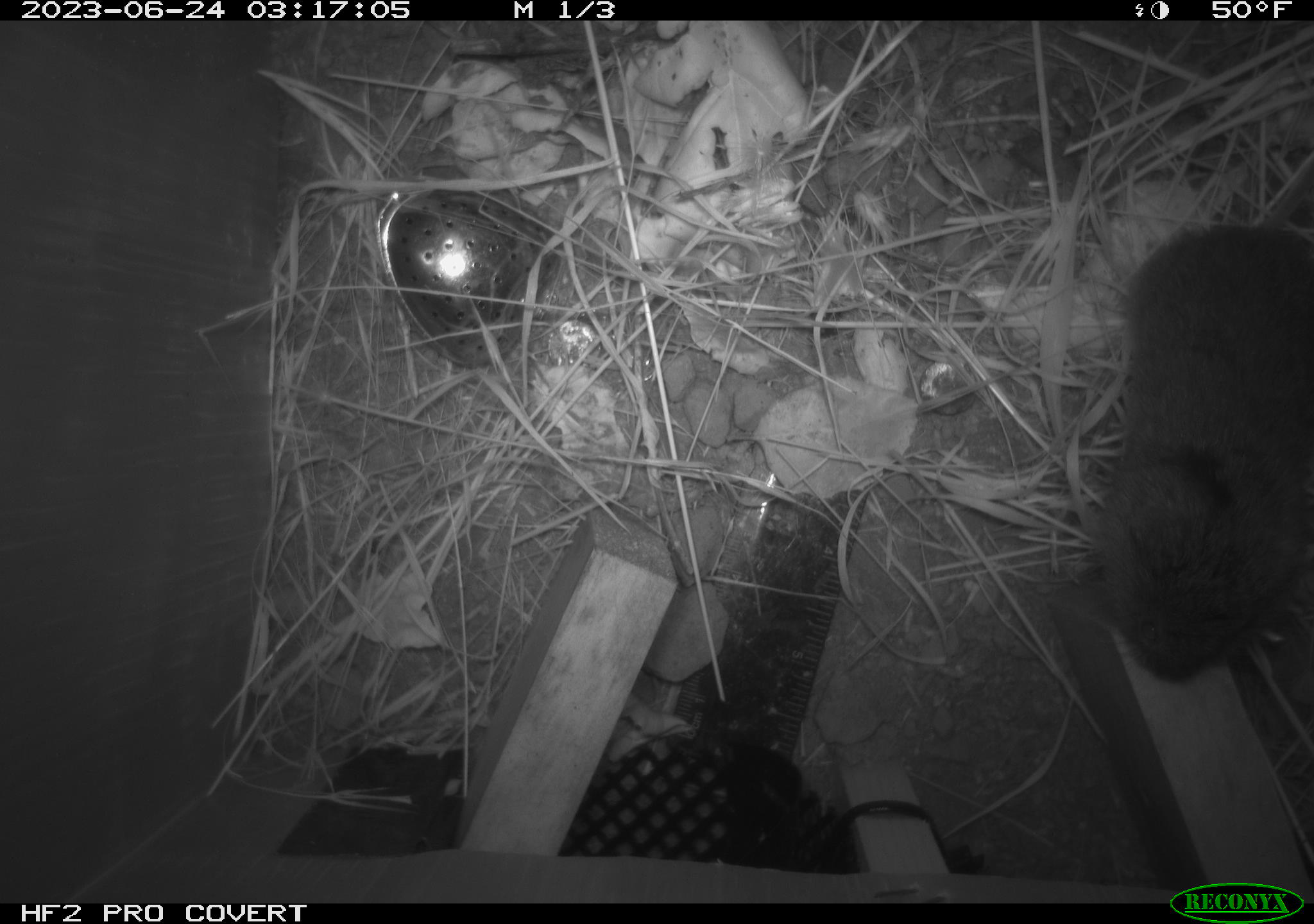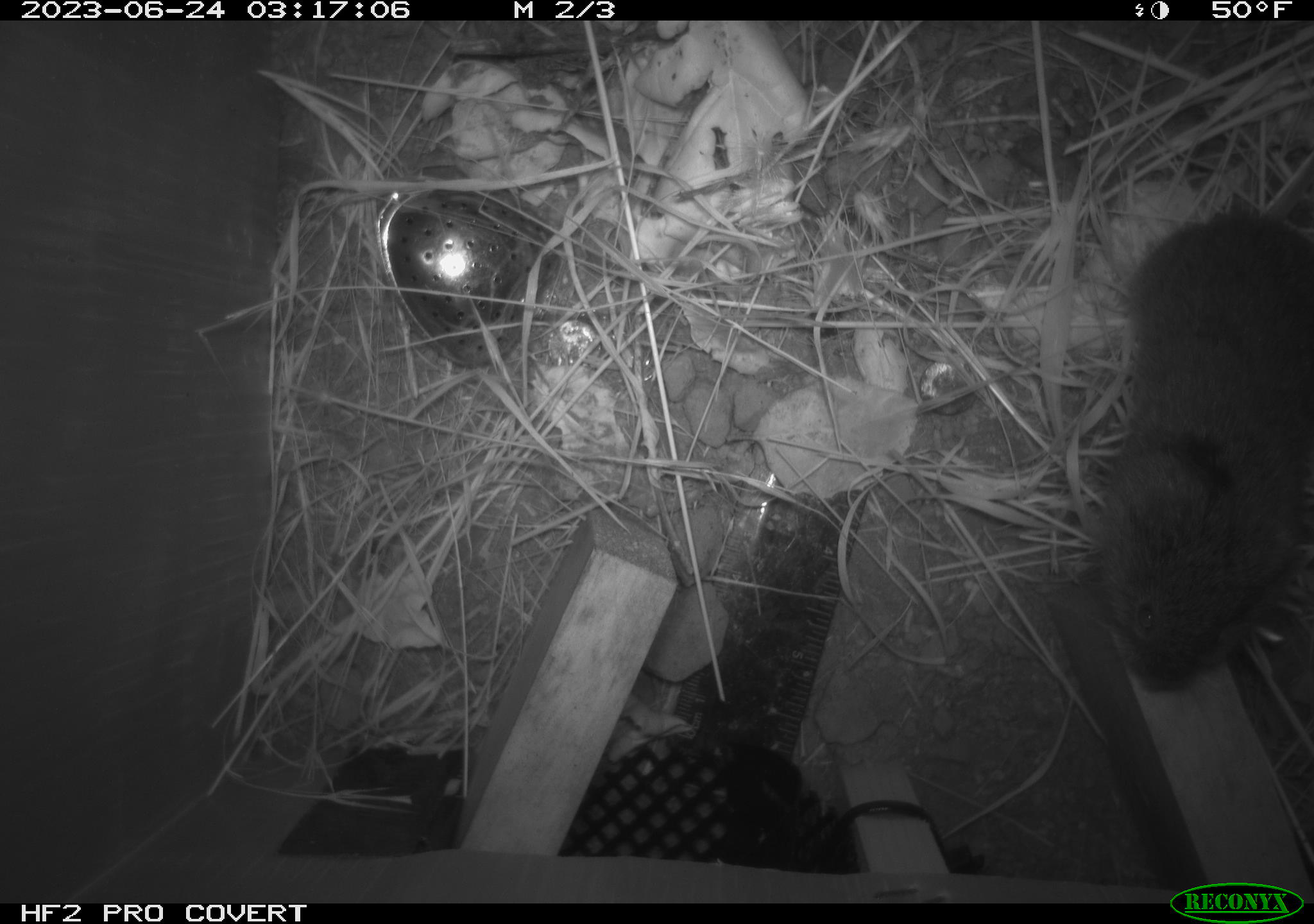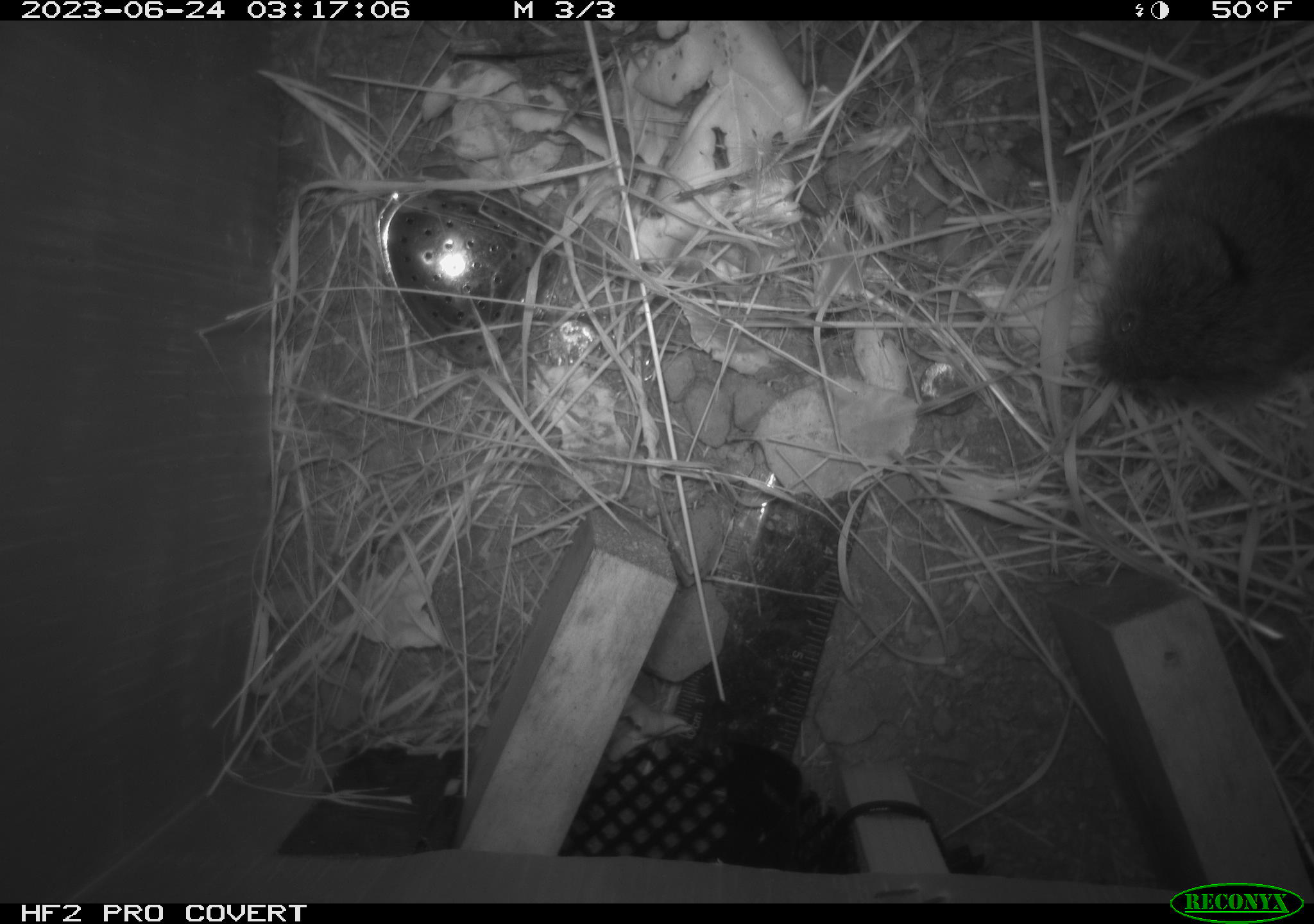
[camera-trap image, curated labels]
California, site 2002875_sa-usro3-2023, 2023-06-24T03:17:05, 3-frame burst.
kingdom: Animalia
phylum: Chordata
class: Mammalia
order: Rodentia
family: Cricetidae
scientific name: Arvicolinae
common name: voles, lemmings, and muskrats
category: arvicolinae subfamily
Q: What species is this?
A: Arvicolinae subfamily (voles, lemmings, and muskrats) (Arvicolinae).